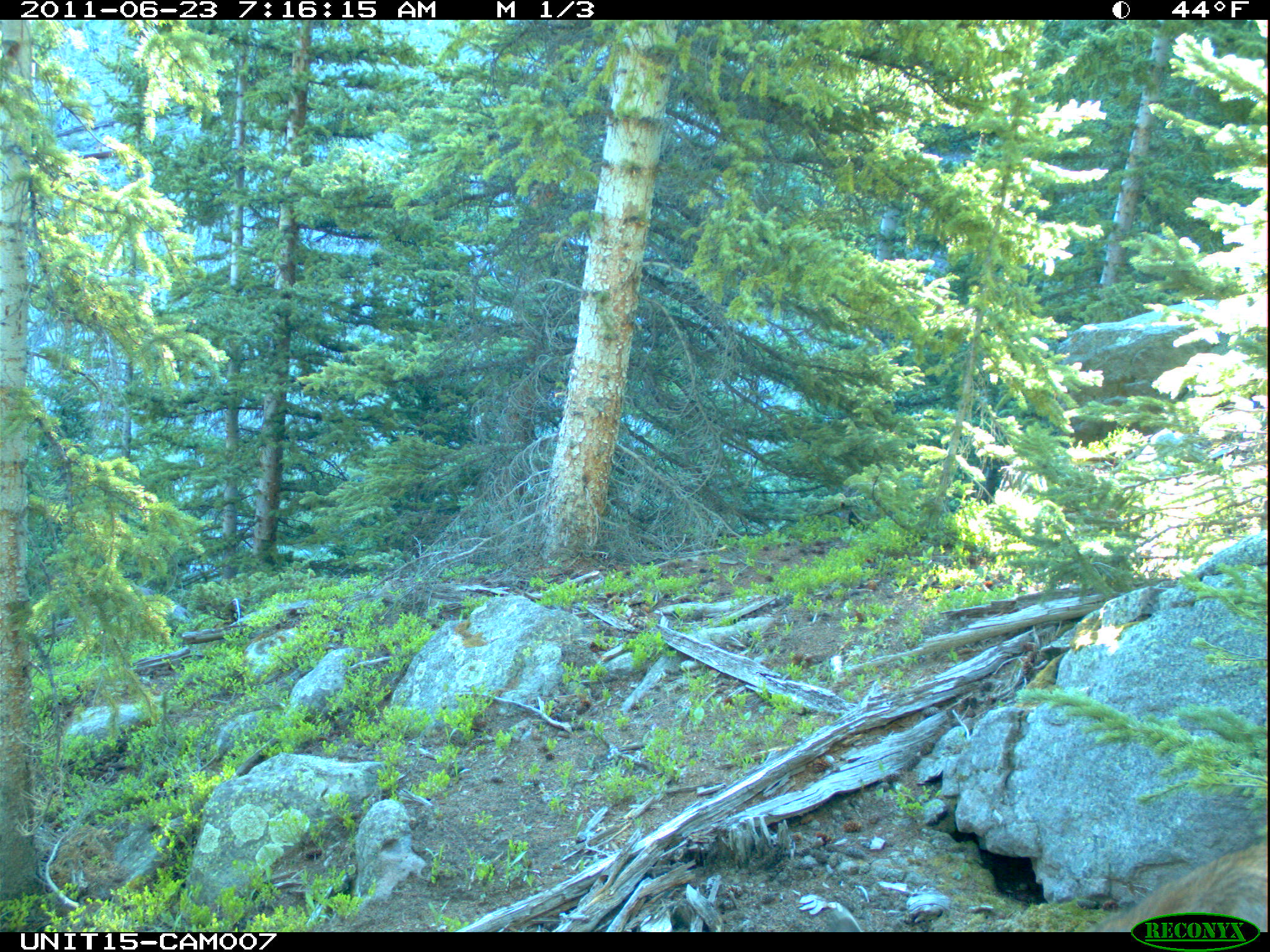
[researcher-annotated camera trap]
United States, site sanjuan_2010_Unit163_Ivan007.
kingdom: Animalia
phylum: Chordata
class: Mammalia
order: Artiodactyla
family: Cervidae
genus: Odocoileus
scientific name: Odocoileus hemionus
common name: mule deer